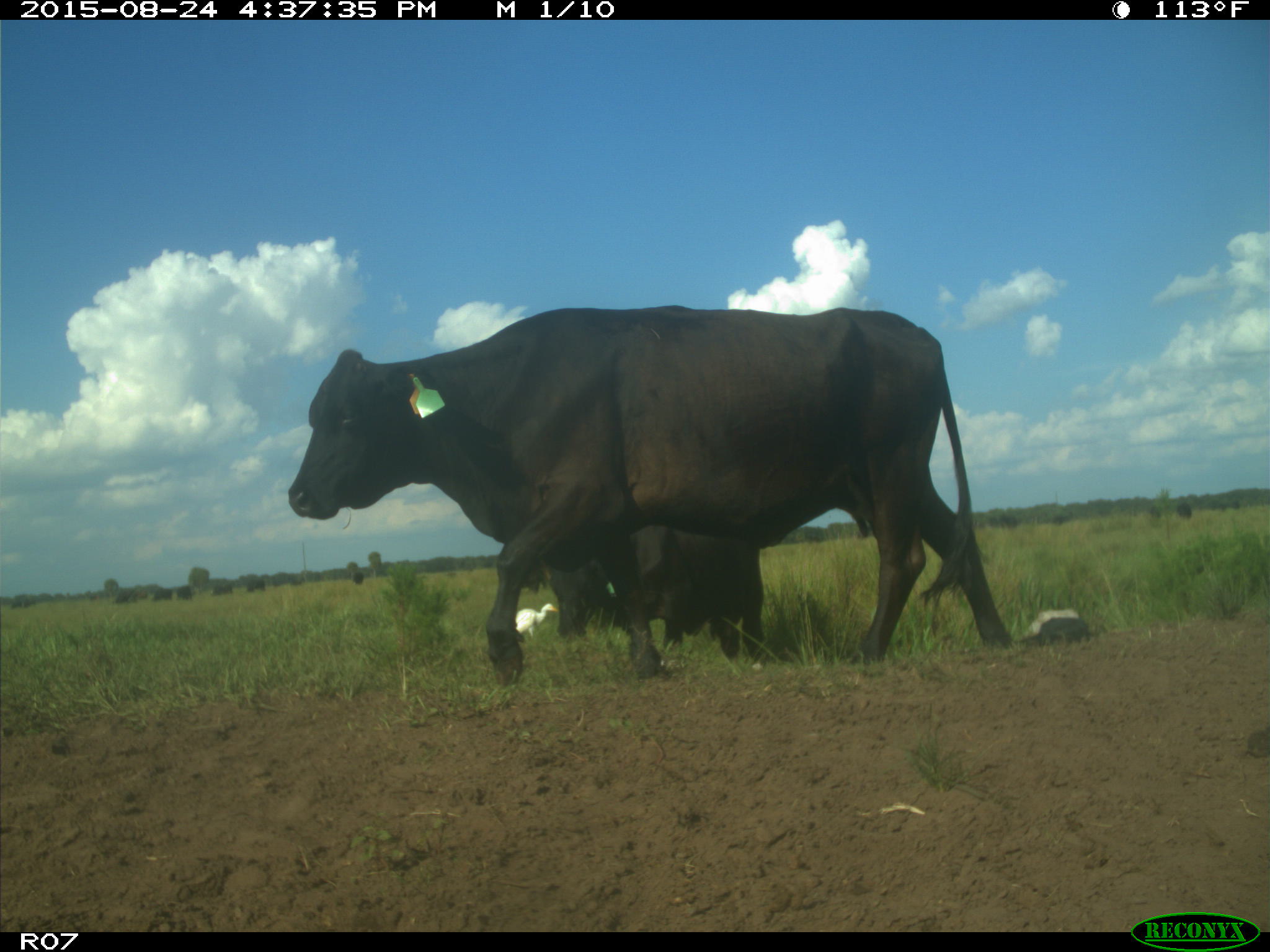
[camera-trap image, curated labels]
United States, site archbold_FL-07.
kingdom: Animalia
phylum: Chordata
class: Mammalia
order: Artiodactyla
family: Bovidae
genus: Bos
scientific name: Bos taurus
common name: domestic cow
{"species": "Bos taurus (domestic cow)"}